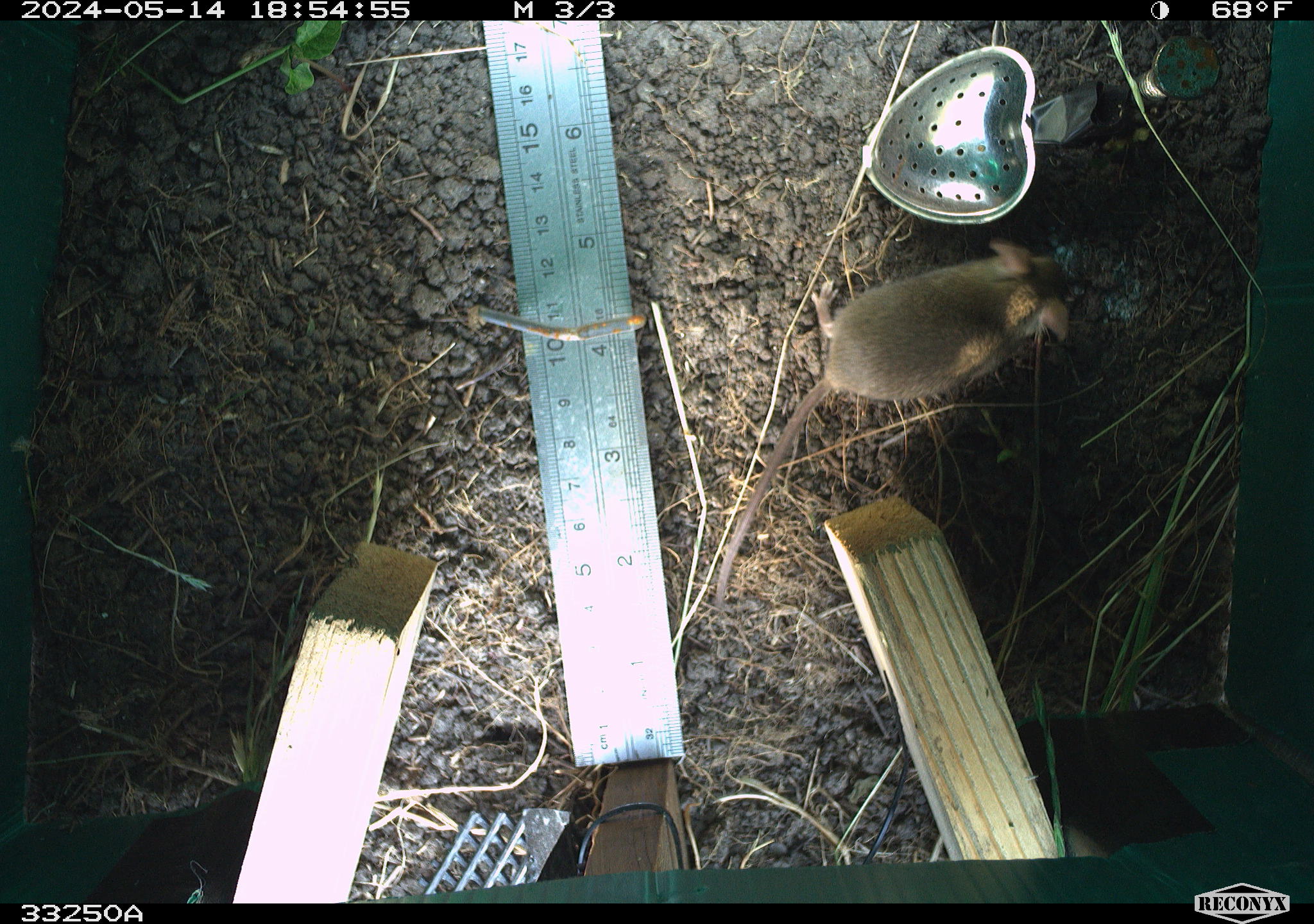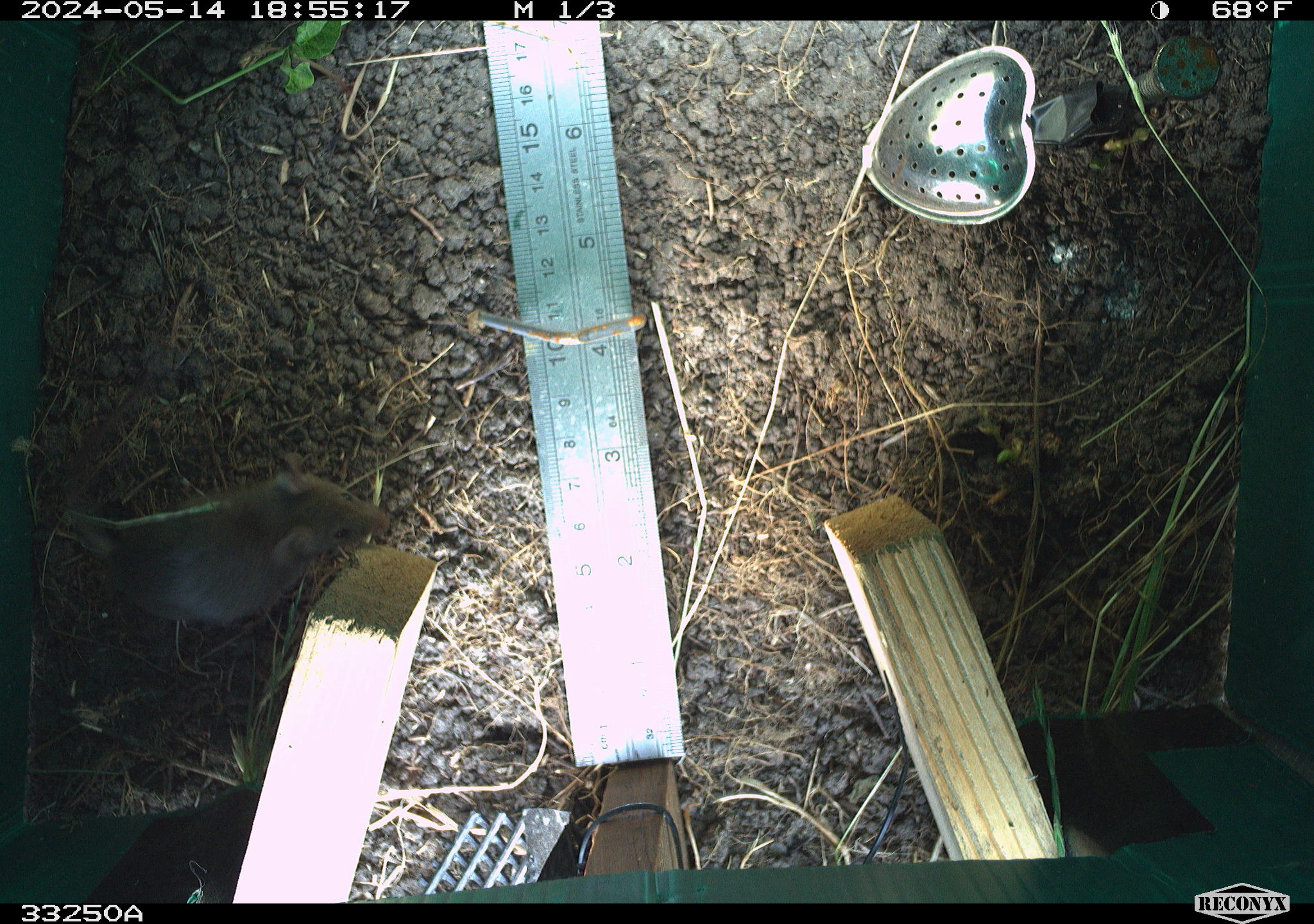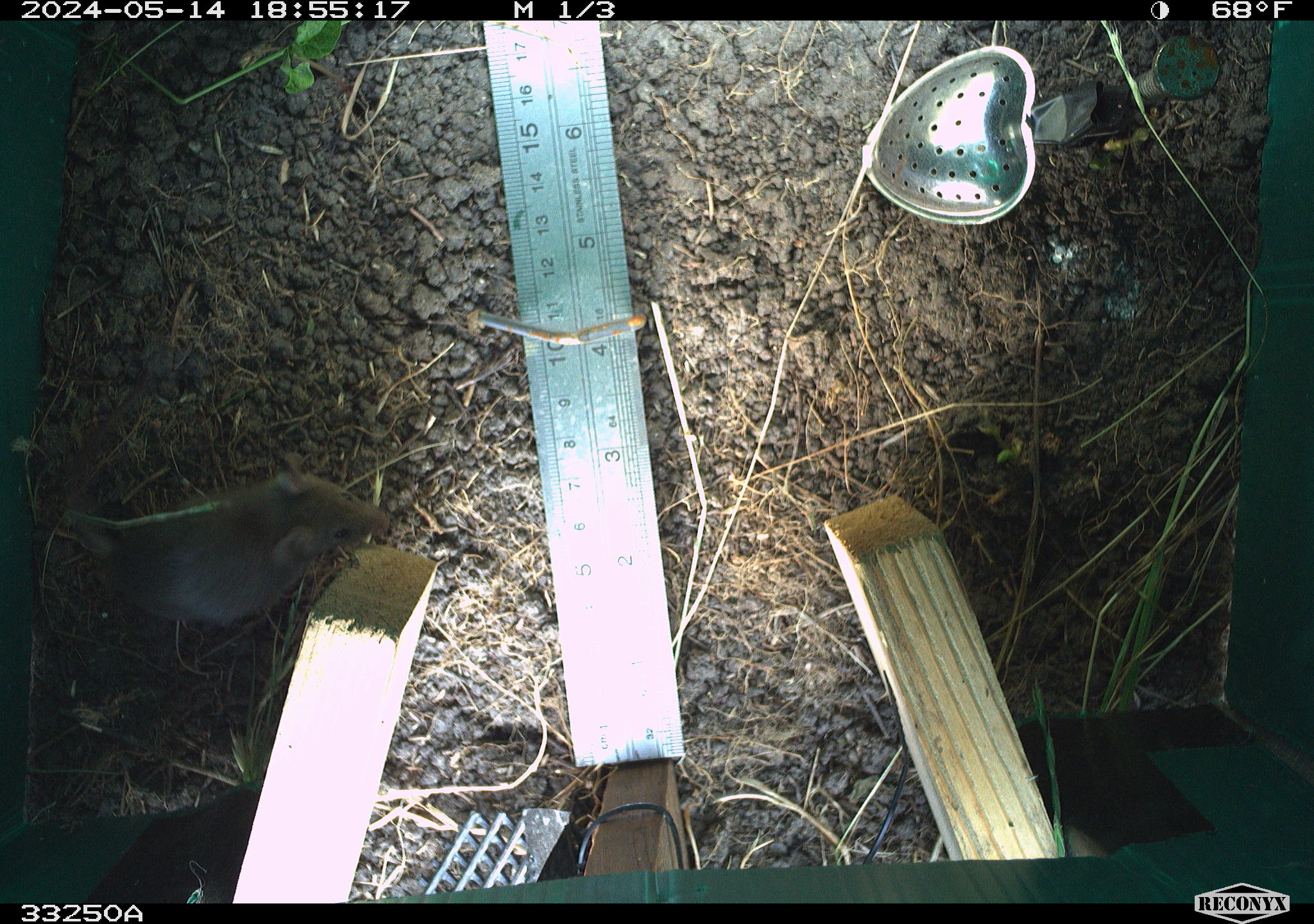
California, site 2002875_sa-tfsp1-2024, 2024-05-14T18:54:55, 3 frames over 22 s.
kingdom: Animalia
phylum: Chordata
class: Mammalia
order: Rodentia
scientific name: Rodentia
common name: mouse species